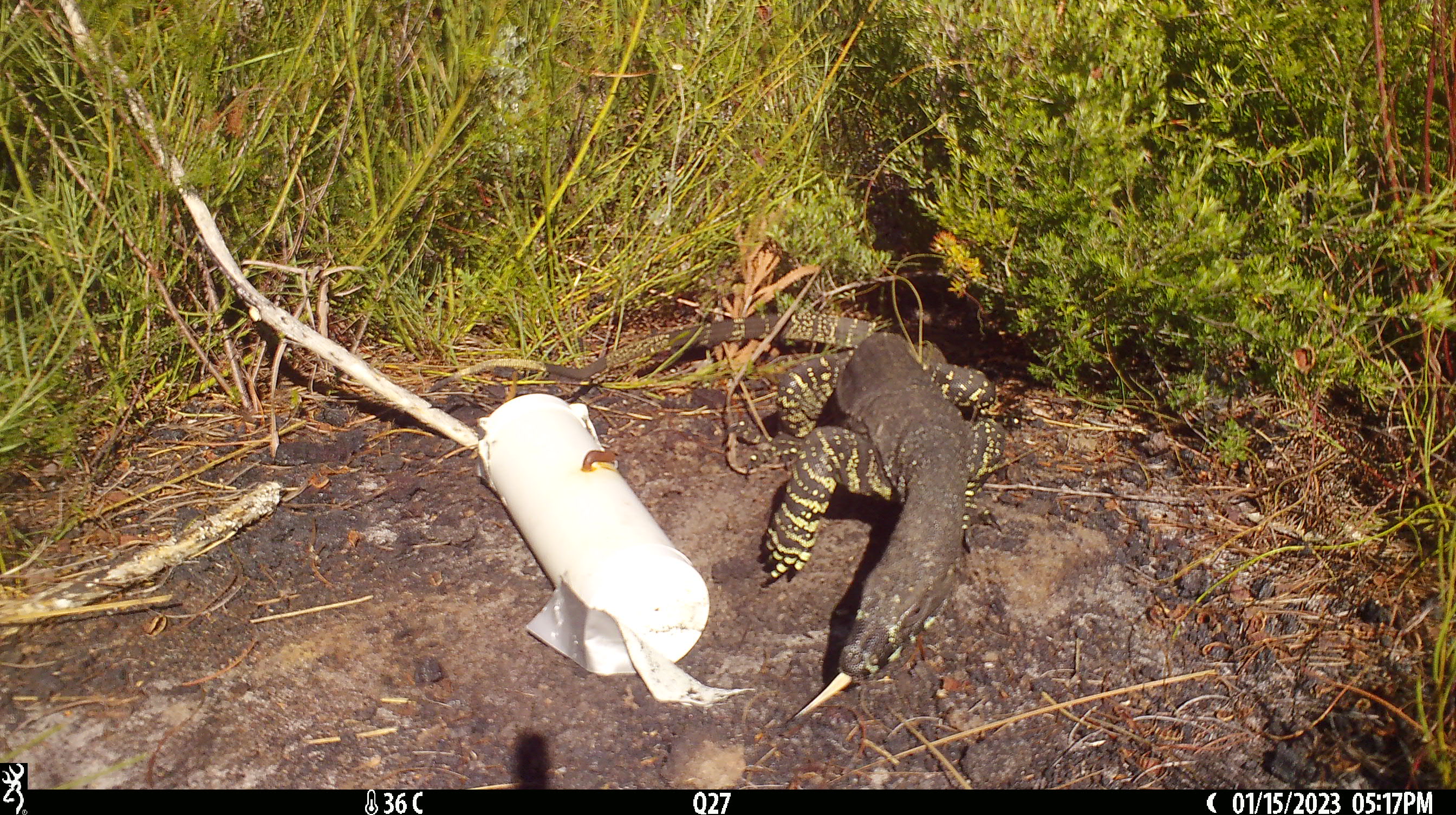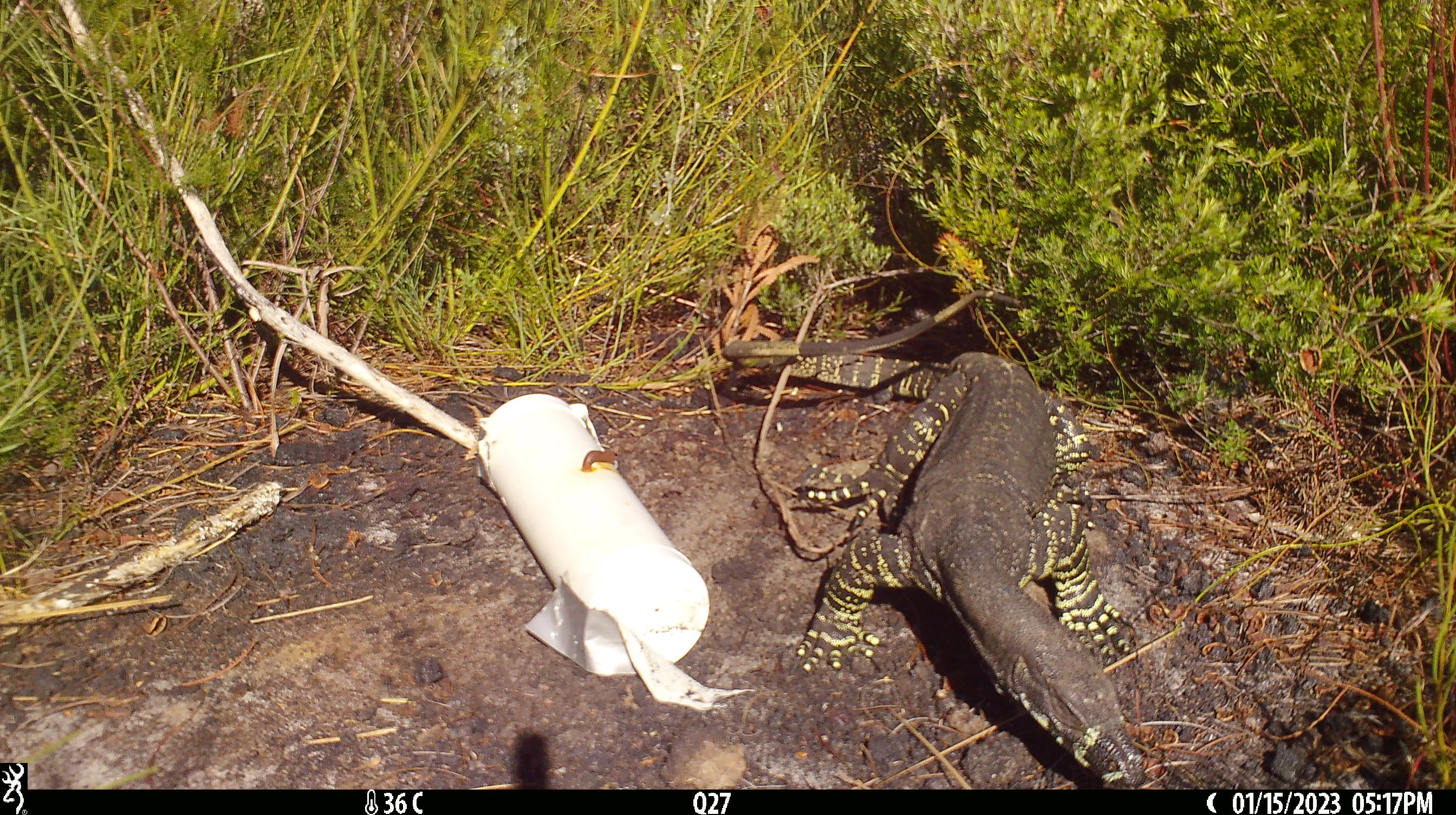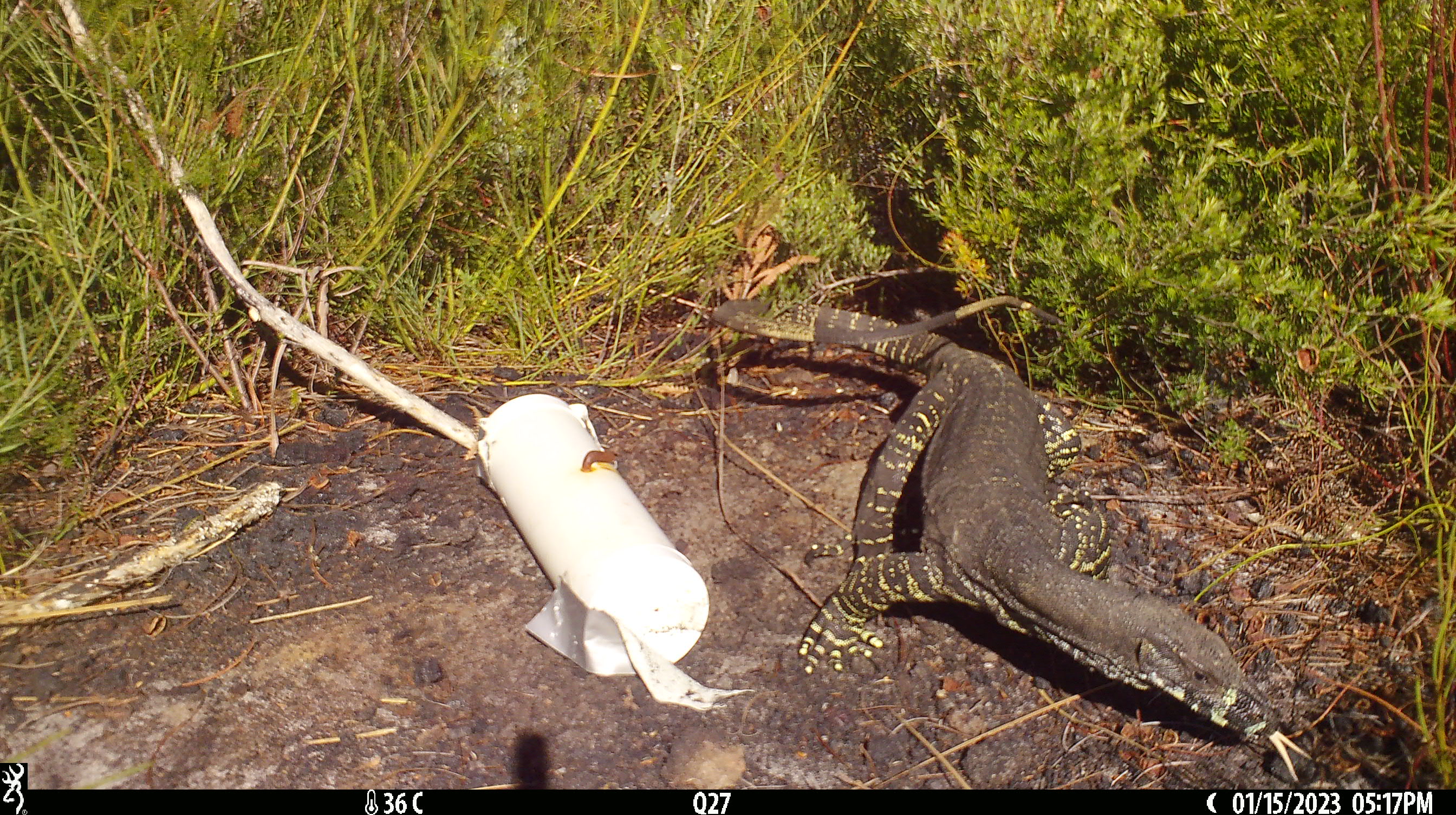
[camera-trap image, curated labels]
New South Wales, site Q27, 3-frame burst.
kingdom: Animalia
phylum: Chordata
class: Reptilia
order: Squamata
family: Varanidae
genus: Varanus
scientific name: Varanus varius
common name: lace monitor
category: goanna